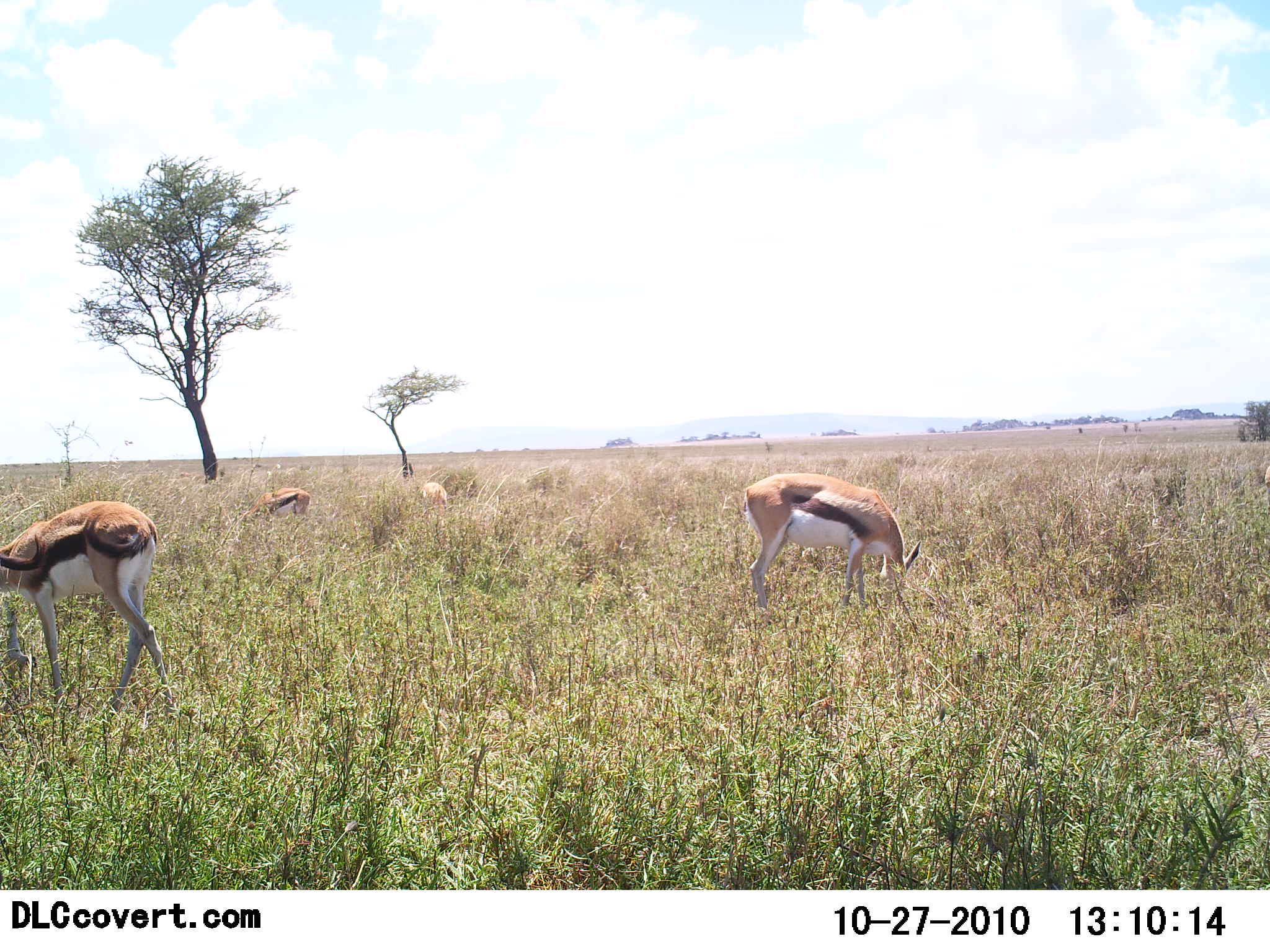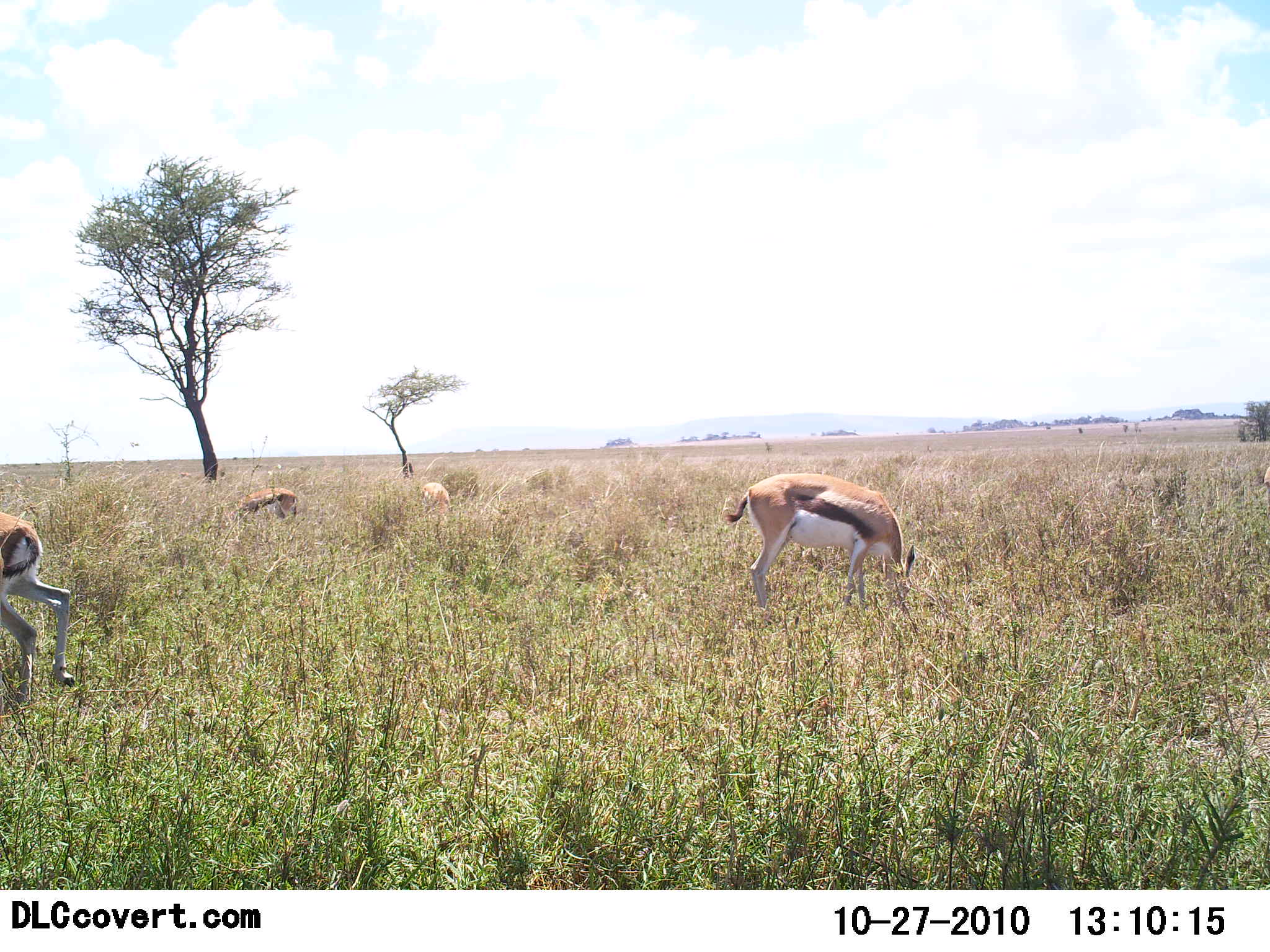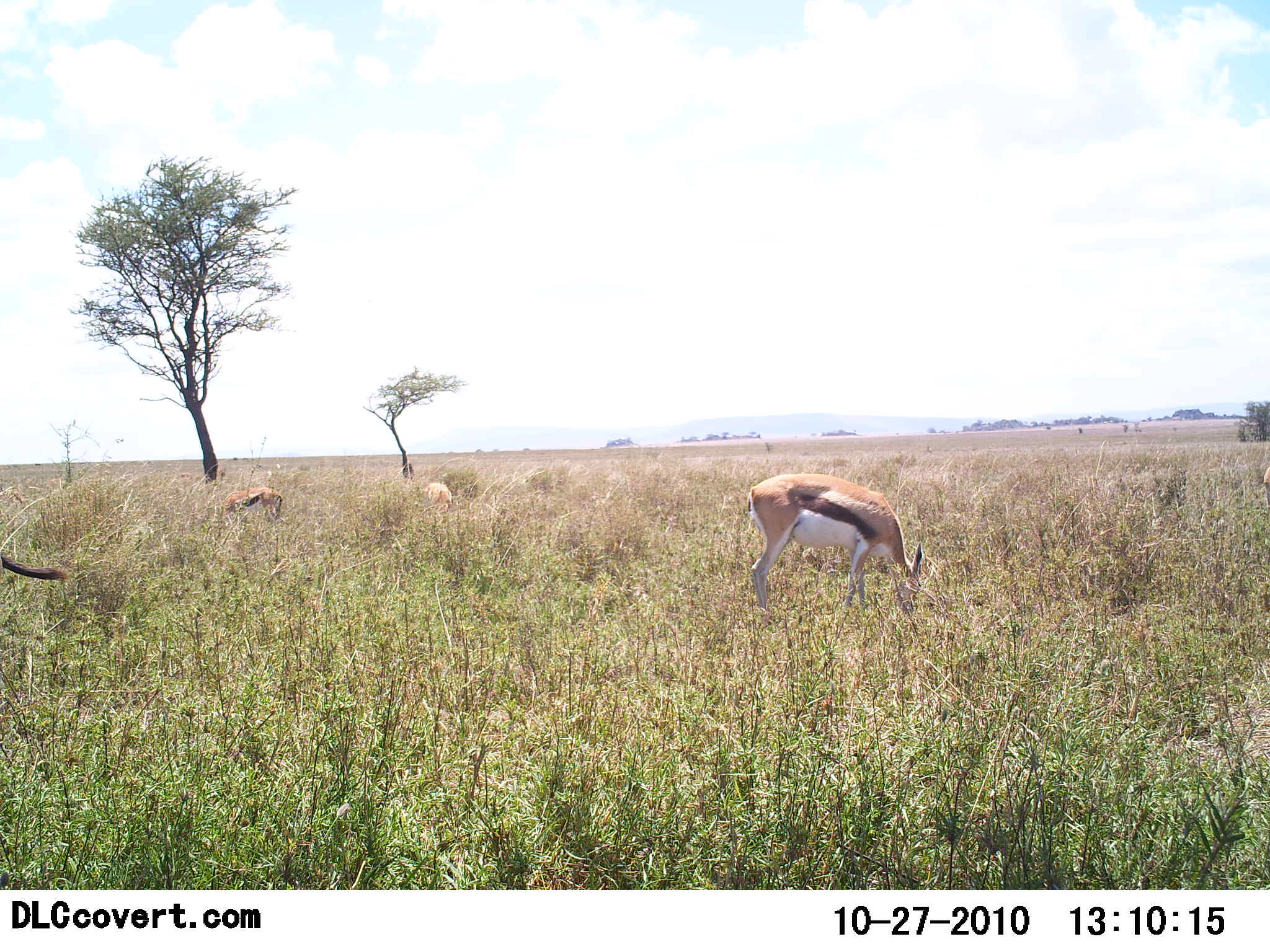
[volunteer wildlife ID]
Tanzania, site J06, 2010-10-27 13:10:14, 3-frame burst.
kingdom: Animalia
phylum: Chordata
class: Mammalia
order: Artiodactyla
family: Bovidae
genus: Eudorcas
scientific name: Eudorcas thomsonii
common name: thomson's gazelle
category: gazellethomsons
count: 4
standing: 24%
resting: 0%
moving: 6%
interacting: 0%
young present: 0%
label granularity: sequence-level